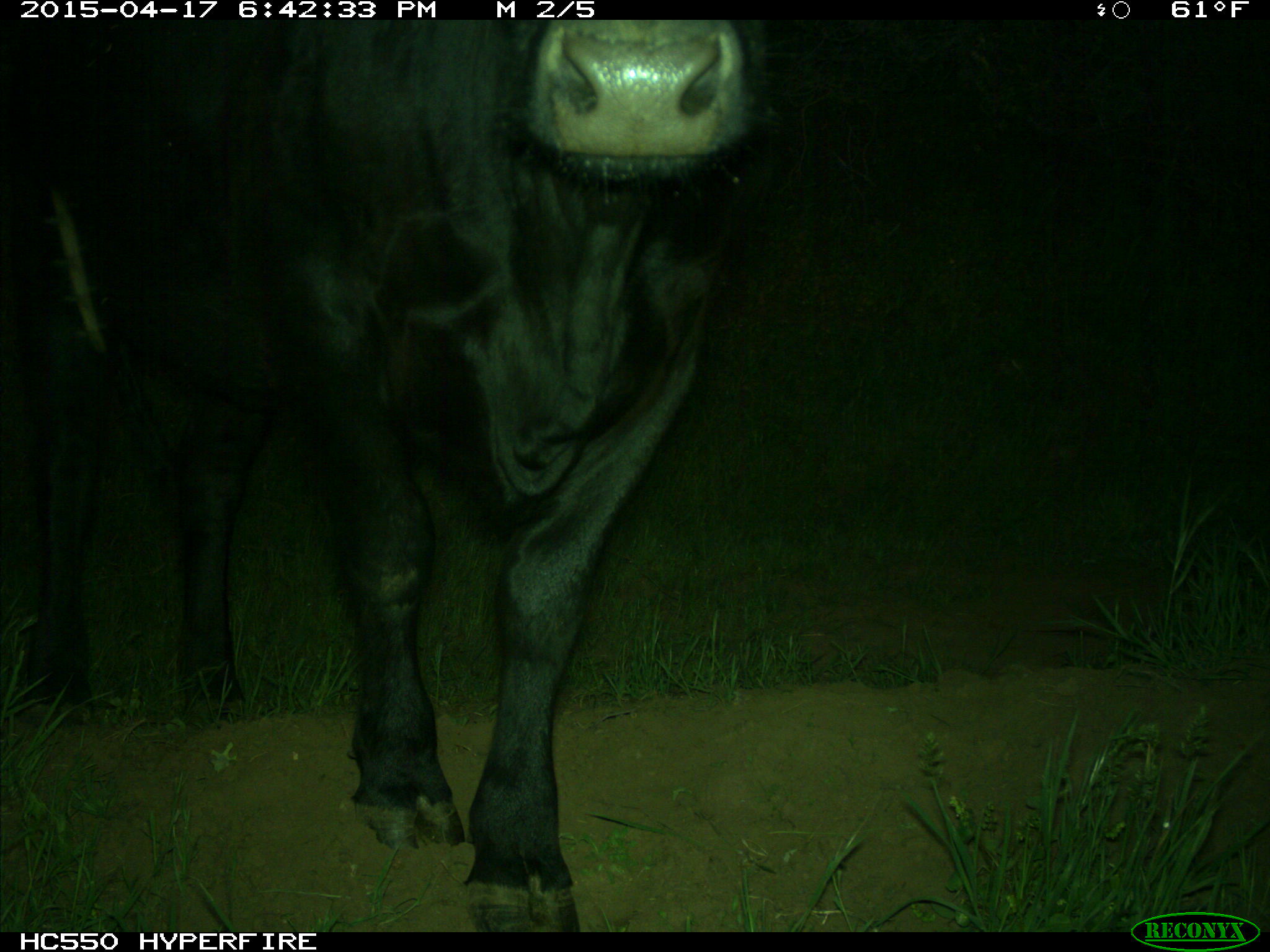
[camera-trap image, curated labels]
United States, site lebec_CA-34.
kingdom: Animalia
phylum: Chordata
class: Mammalia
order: Artiodactyla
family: Bovidae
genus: Bos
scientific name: Bos taurus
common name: domestic cow